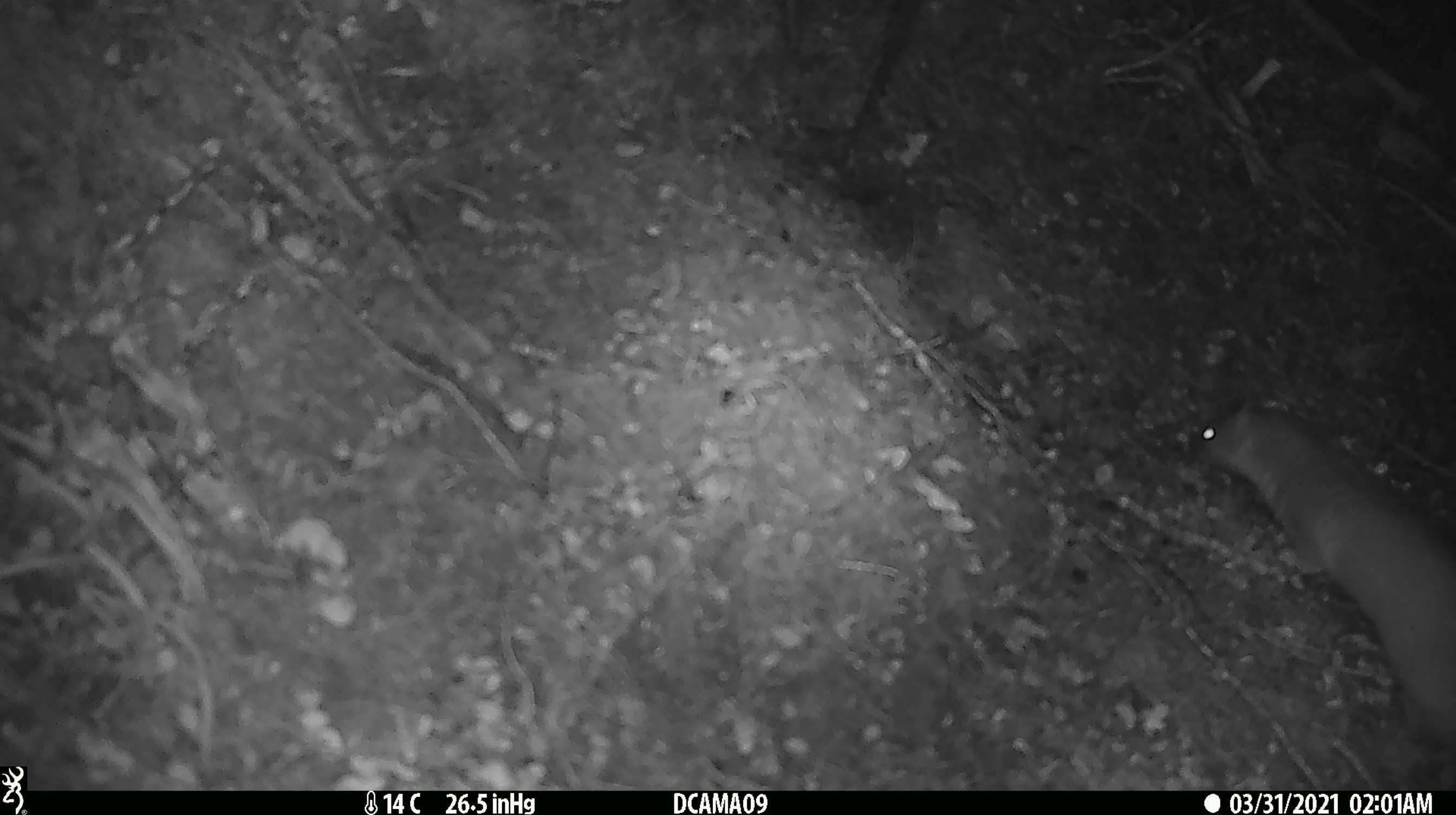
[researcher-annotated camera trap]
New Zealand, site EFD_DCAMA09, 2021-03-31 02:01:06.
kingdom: Animalia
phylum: Chordata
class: Mammalia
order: Carnivora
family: Mustelidae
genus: Mustela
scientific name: Mustela erminea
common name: stoat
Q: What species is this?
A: Stoat (Mustela erminea).